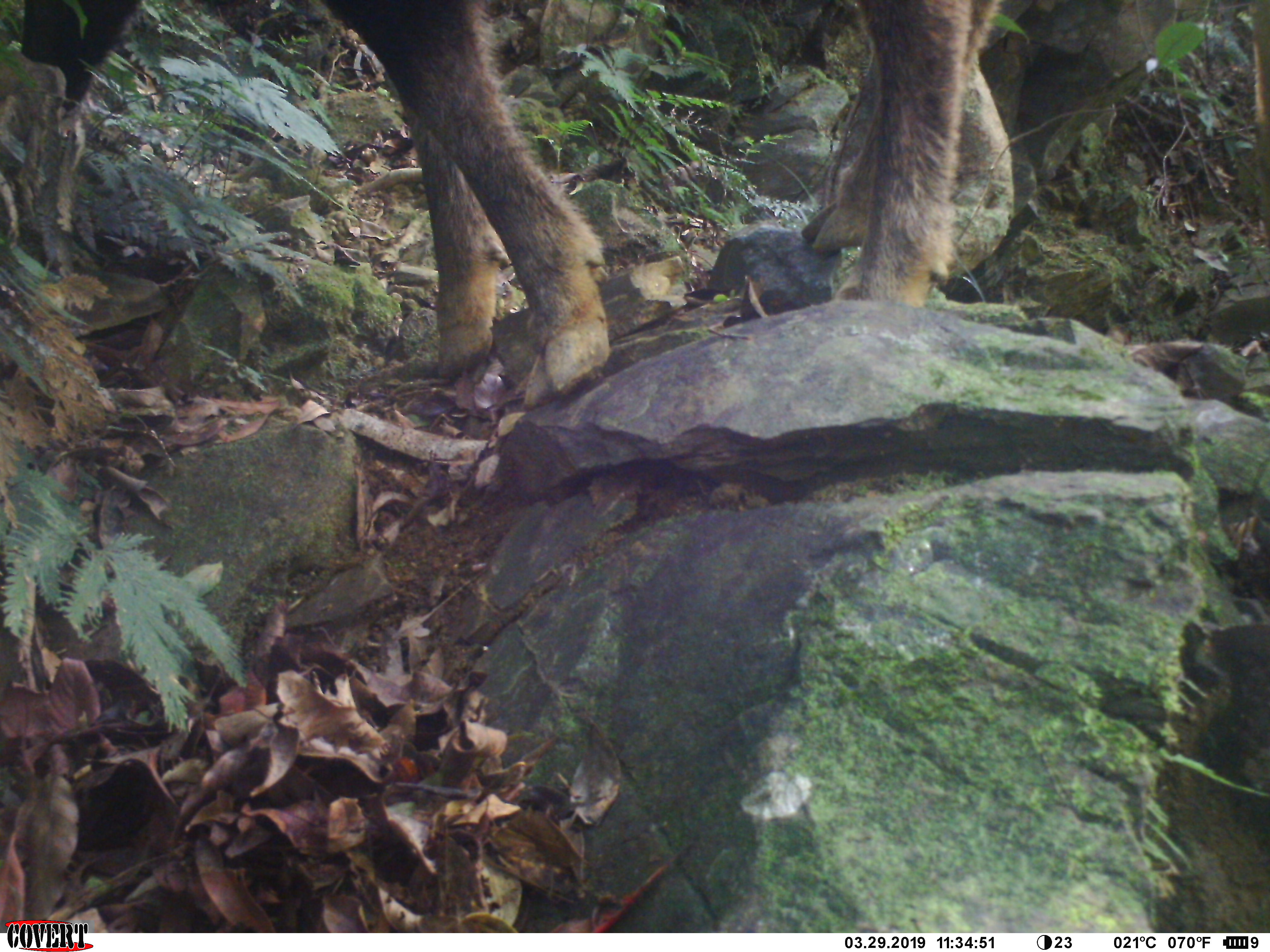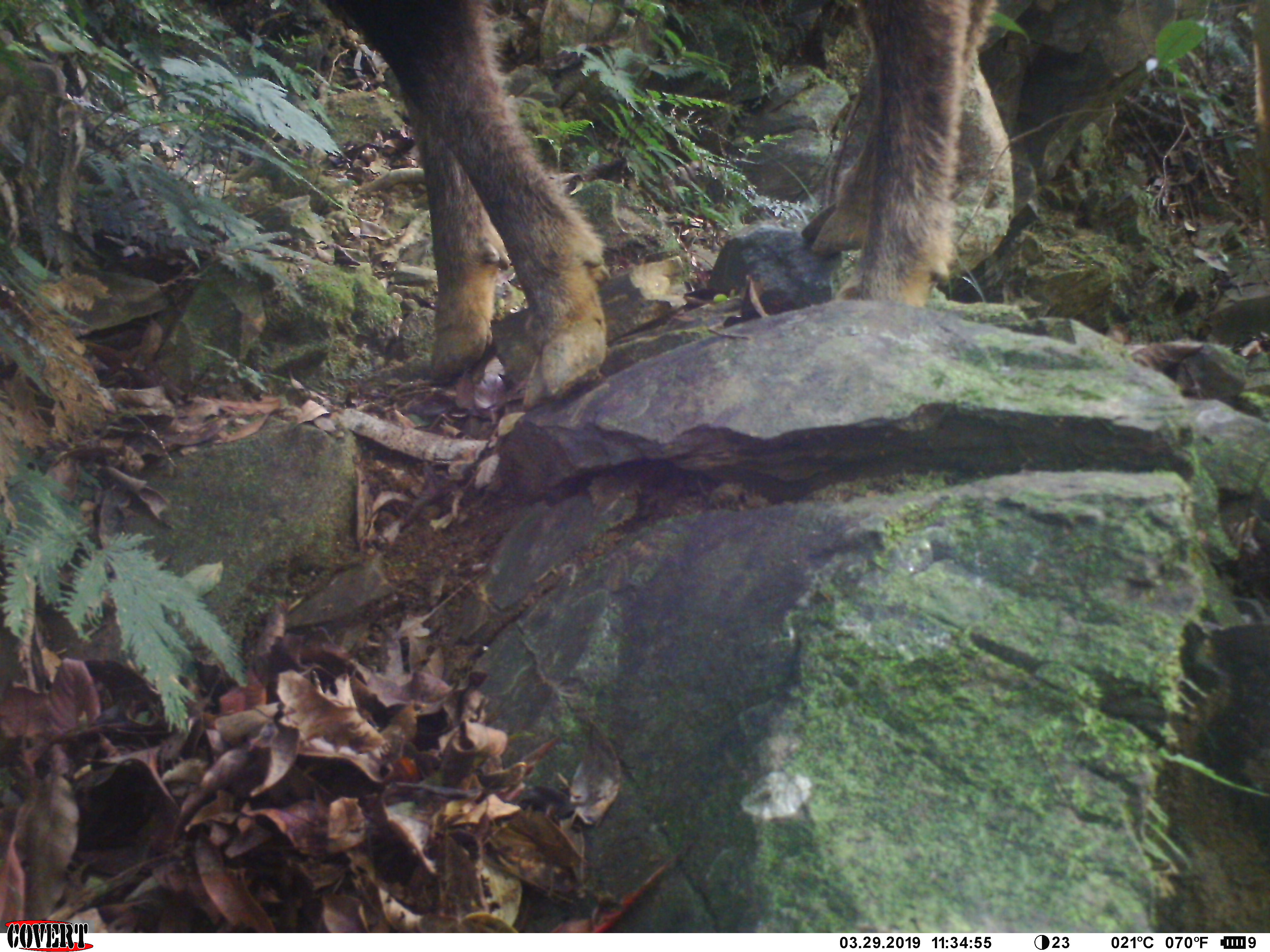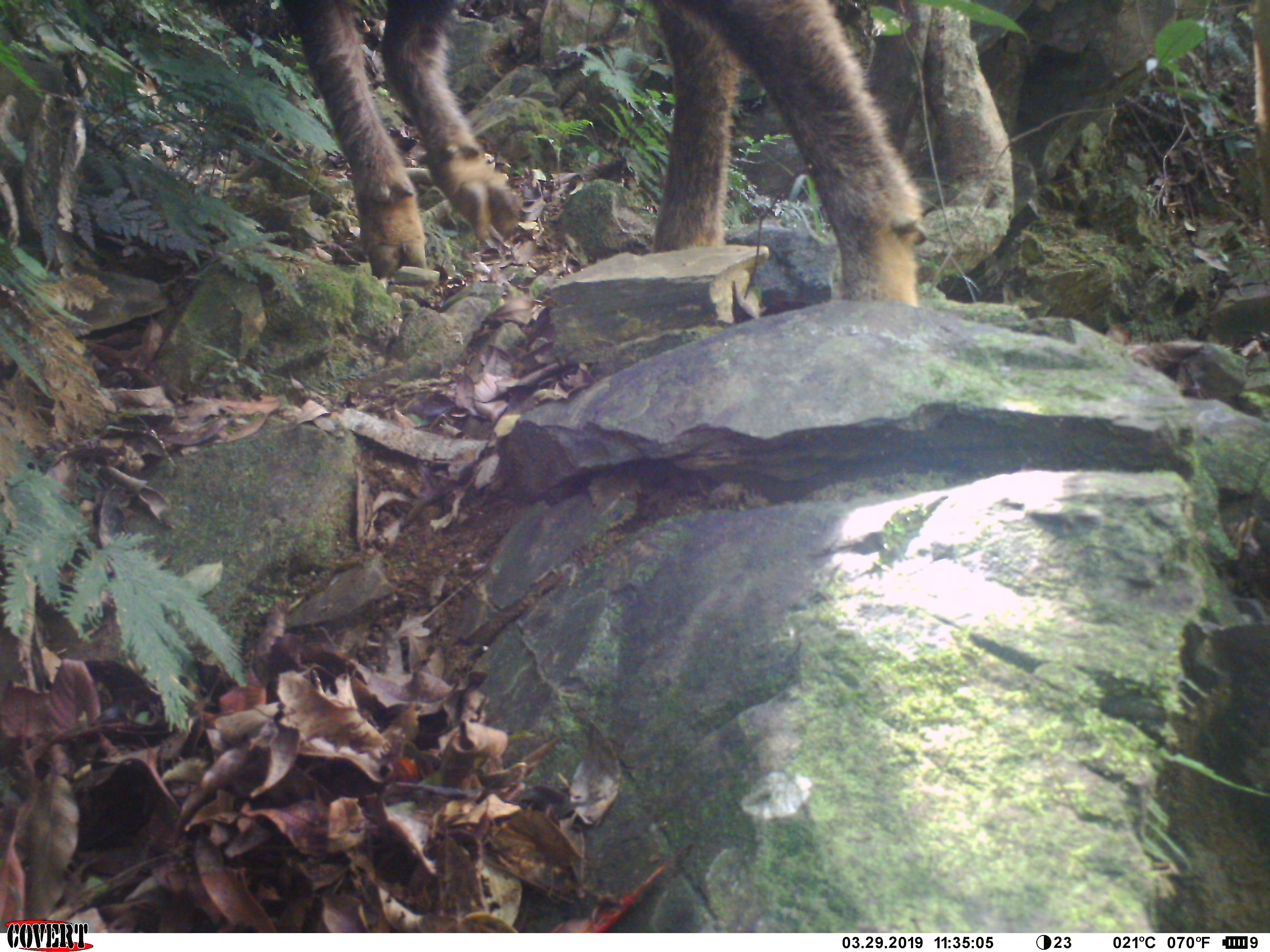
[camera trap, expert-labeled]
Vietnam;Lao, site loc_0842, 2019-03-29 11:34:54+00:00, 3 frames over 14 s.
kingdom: Animalia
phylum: Chordata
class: Mammalia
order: Artiodactyla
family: Bovidae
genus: Capricornis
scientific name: Capricornis sumatraensis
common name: chinese serow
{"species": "chinese serow (Capricornis sumatraensis)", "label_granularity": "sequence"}